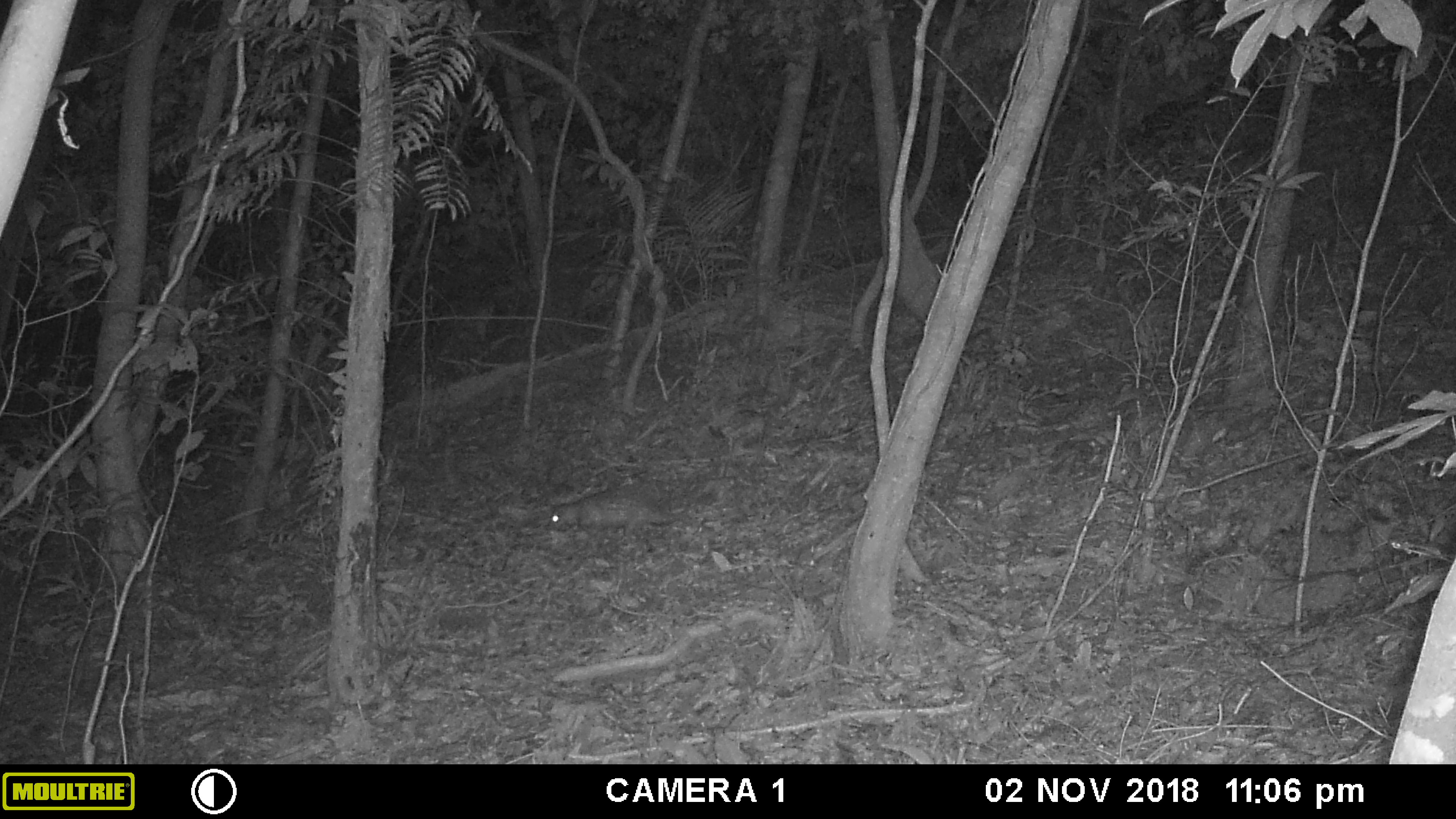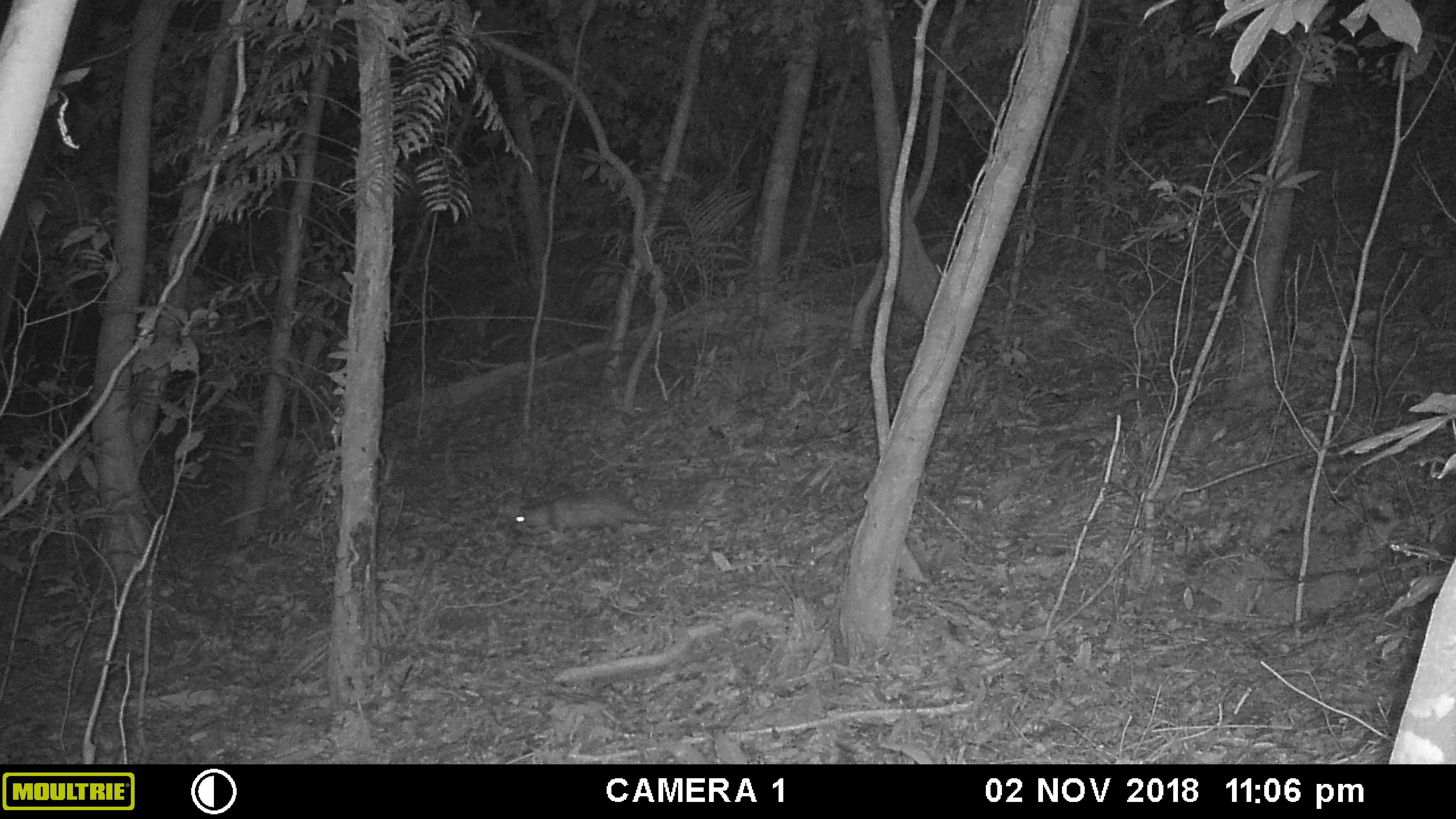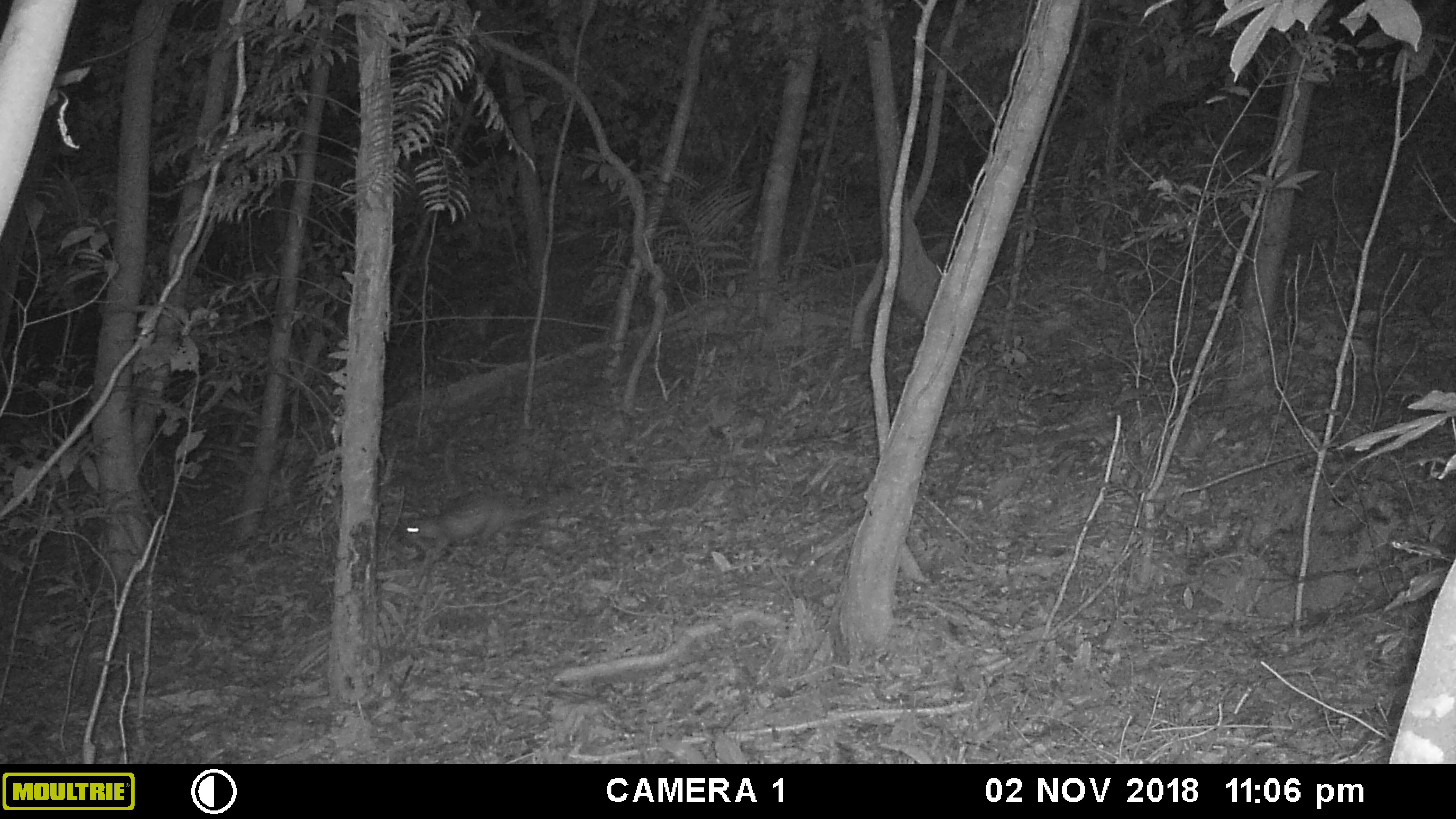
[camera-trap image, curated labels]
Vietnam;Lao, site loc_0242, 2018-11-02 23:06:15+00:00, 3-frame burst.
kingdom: Animalia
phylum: Chordata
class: Mammalia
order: Rodentia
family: Hystricidae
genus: Atherurus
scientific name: Atherurus macrourus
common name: asiatic brush-tailed porcupine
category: asiatic brush tailed porcupine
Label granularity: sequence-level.